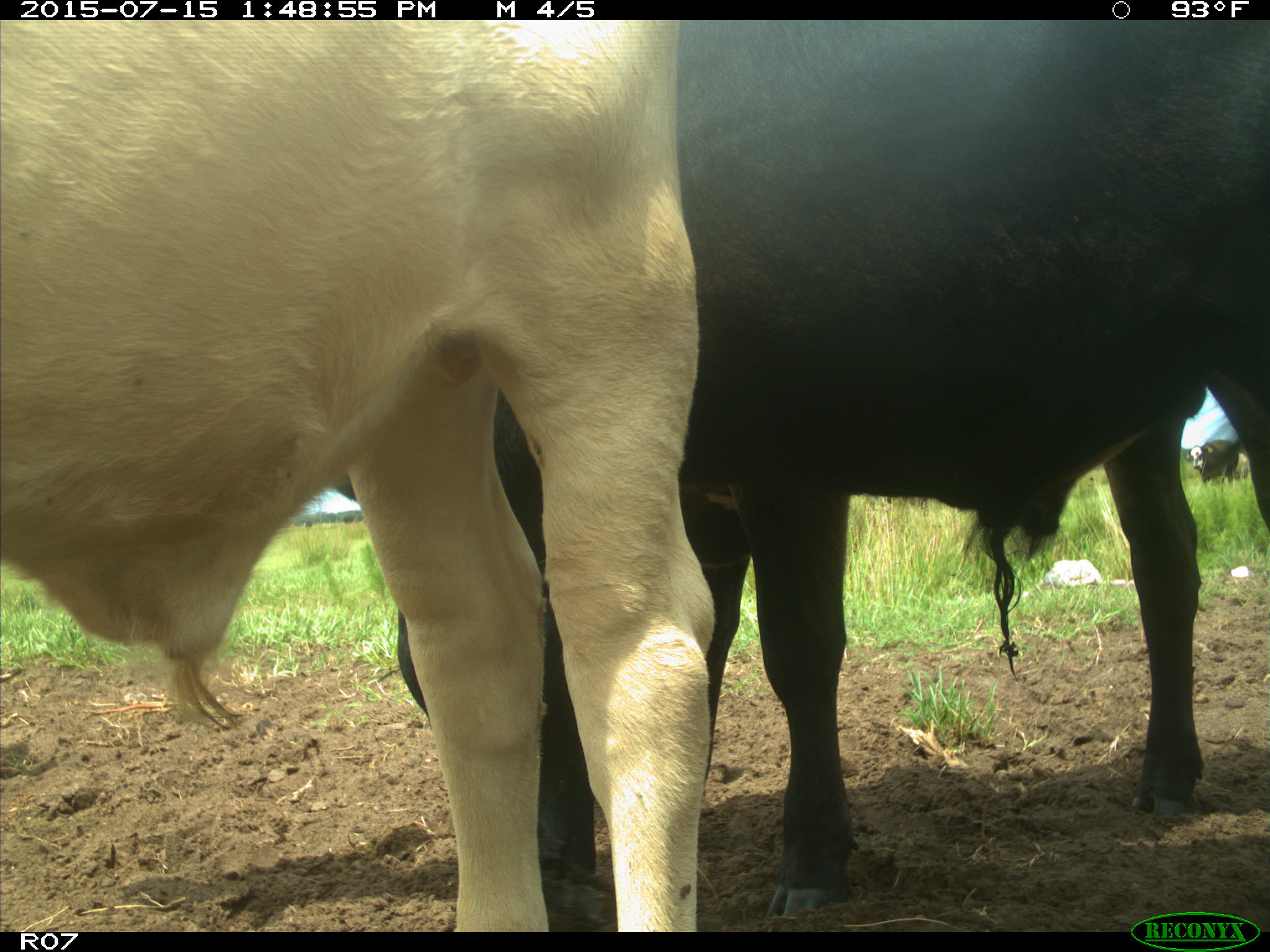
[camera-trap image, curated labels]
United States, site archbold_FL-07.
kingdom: Animalia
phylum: Chordata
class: Mammalia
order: Artiodactyla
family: Bovidae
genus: Bos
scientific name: Bos taurus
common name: domestic cow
Bos taurus (domestic cow).